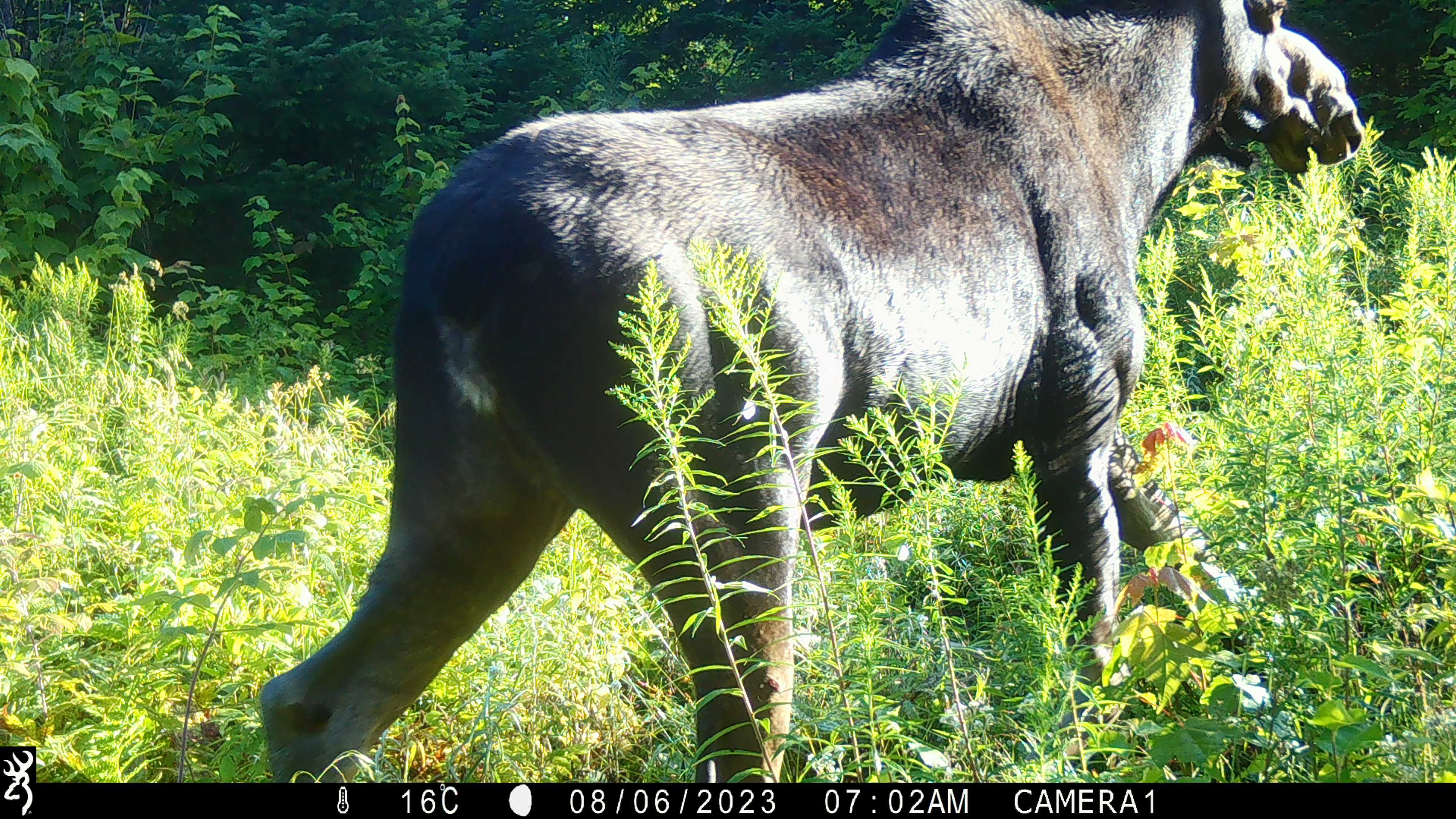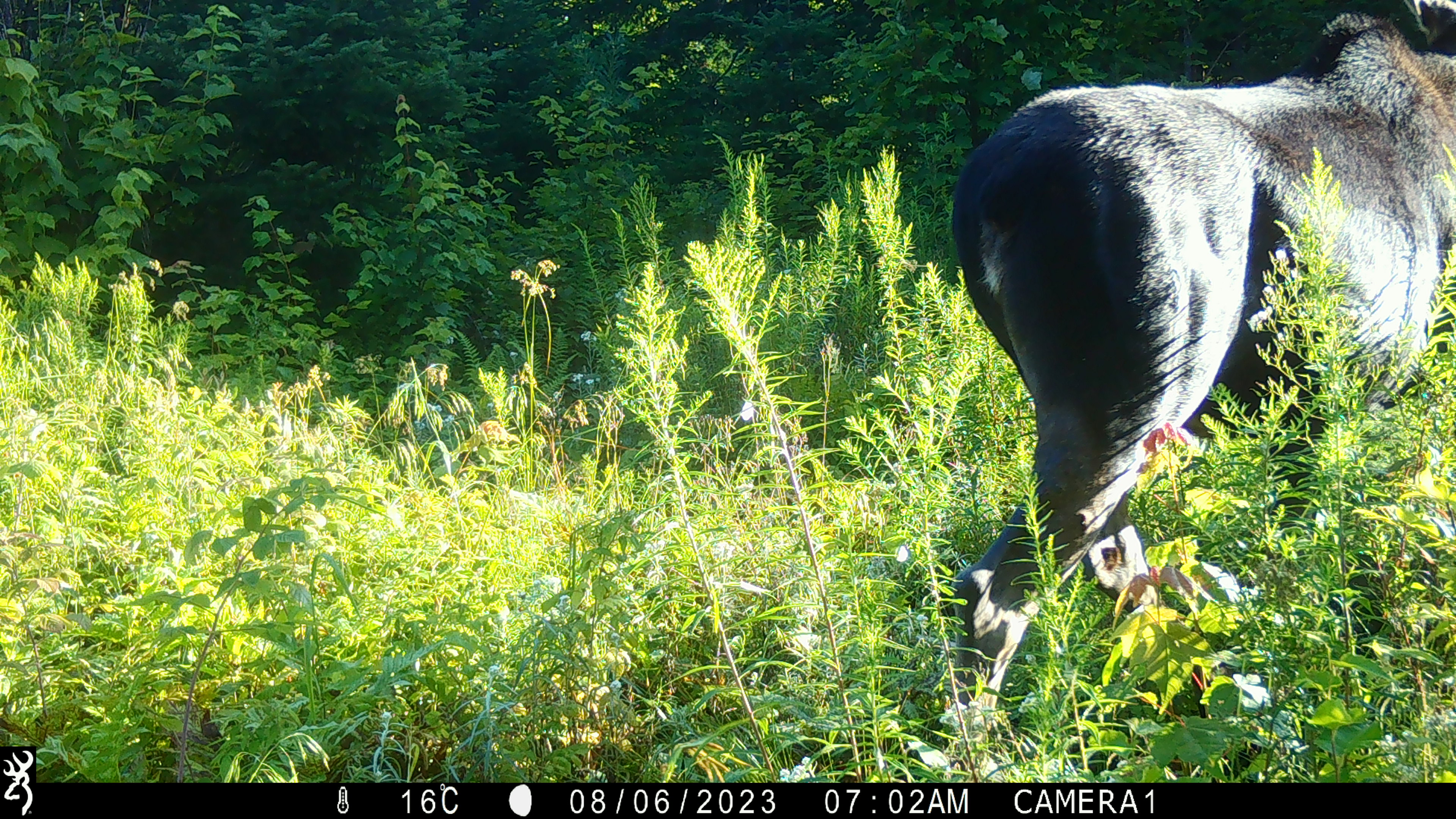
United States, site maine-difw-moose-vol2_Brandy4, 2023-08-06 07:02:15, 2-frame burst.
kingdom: Animalia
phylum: Chordata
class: Mammalia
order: Artiodactyla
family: Cervidae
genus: Alces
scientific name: Alces alces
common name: moose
Moose (Alces alces).